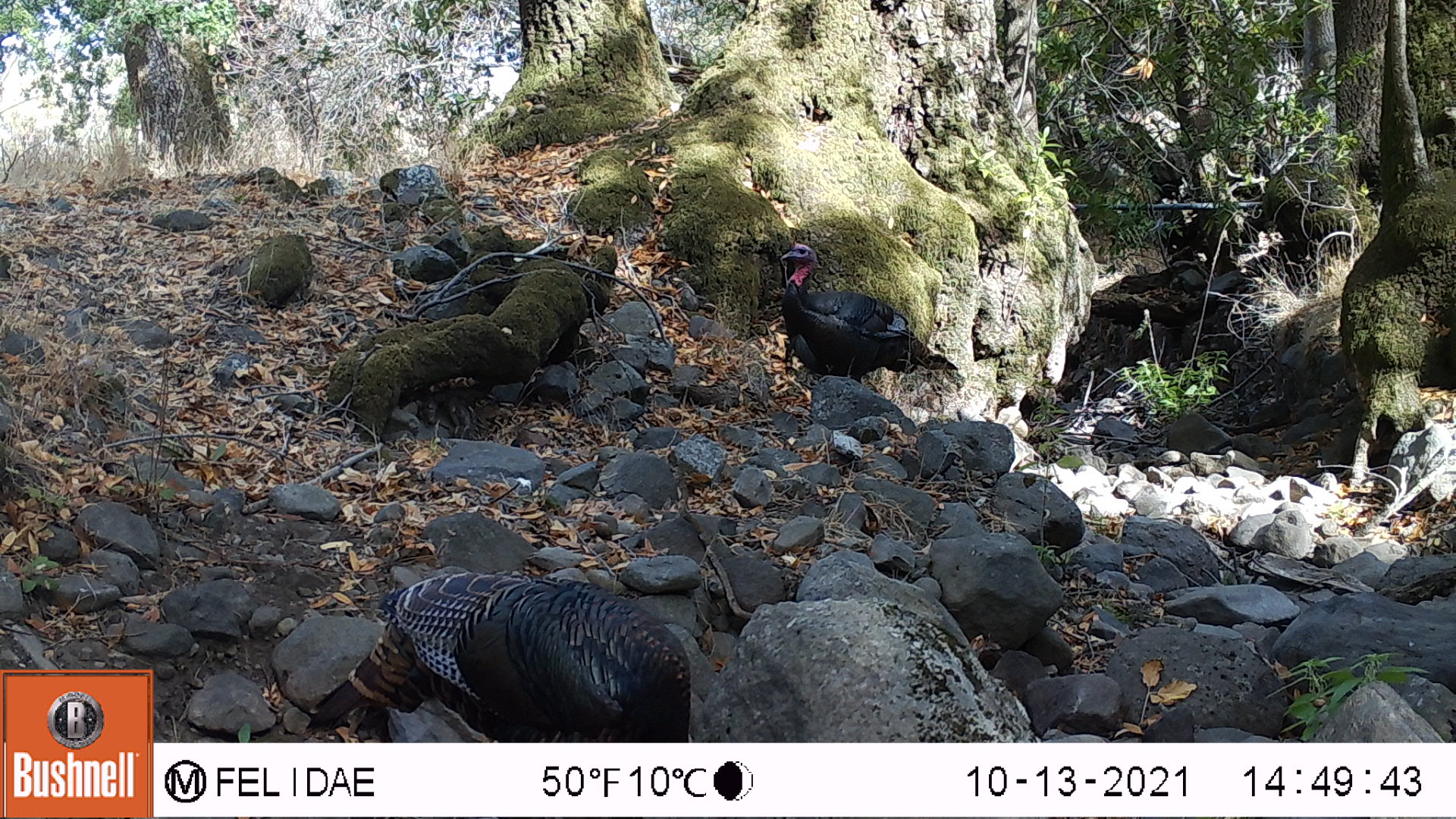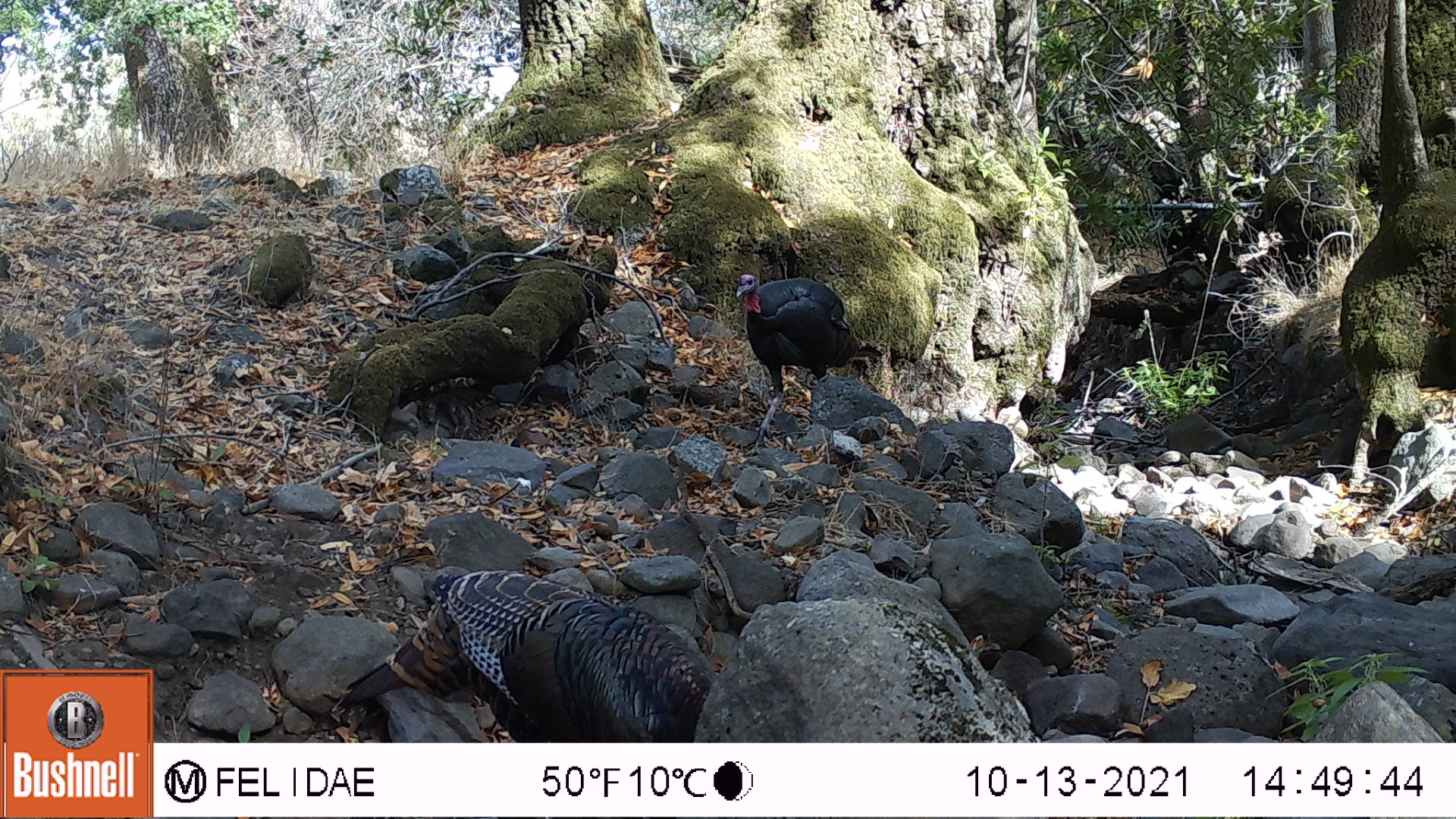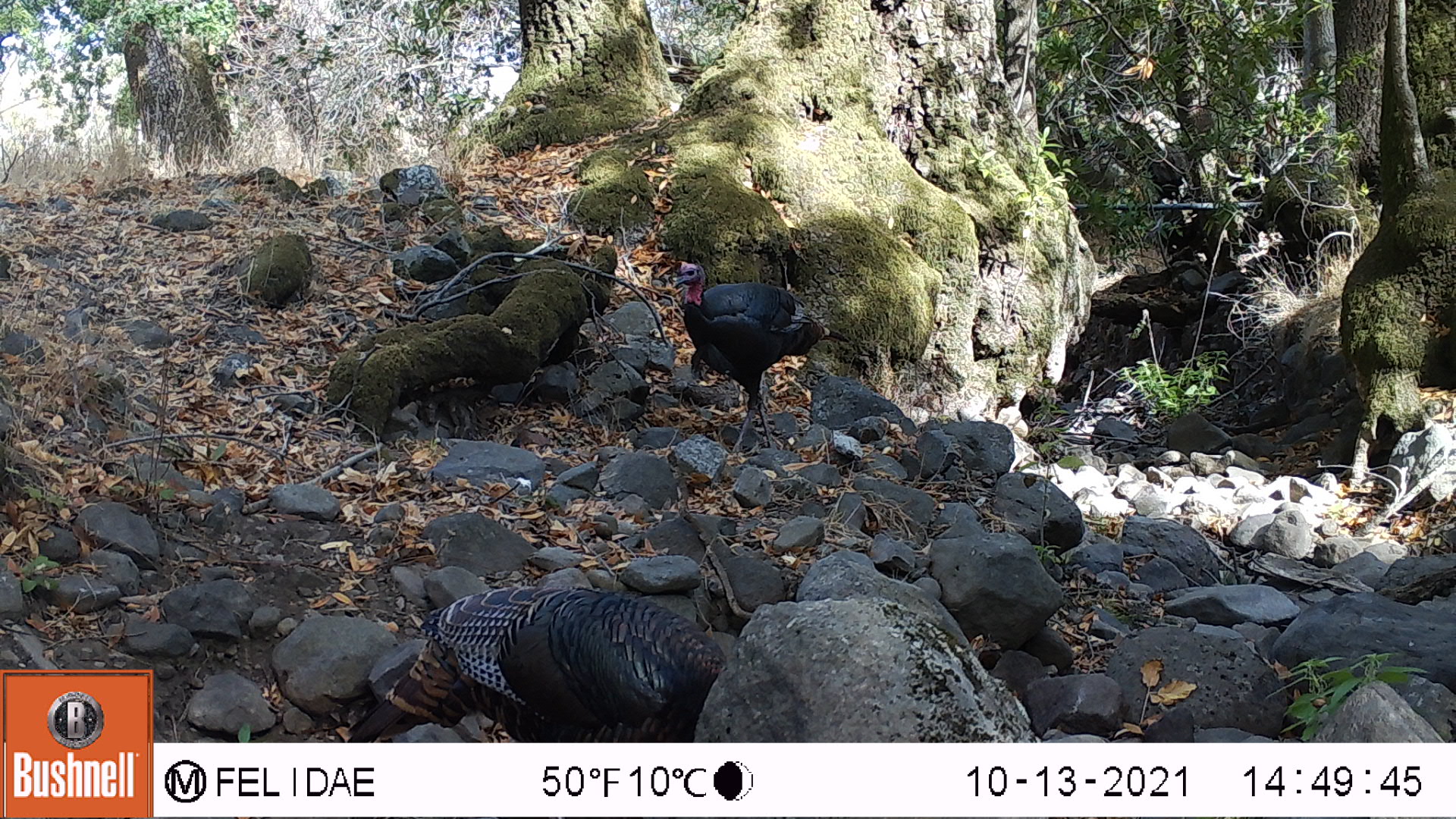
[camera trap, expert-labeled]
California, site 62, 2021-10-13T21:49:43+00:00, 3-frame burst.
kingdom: Animalia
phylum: Chordata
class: Aves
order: Galliformes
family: Phasianidae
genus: Meleagris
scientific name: Meleagris gallopavo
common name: turkey